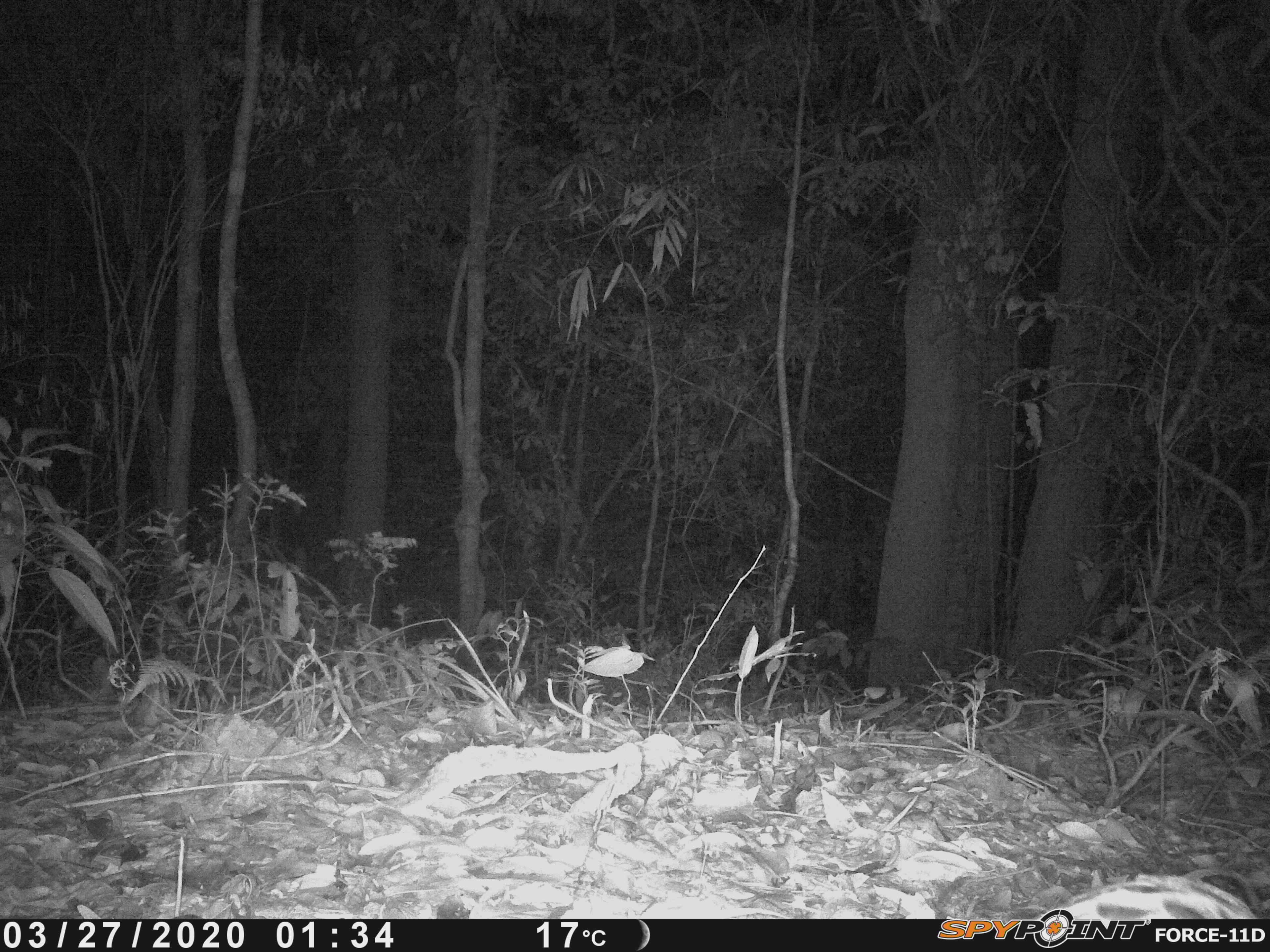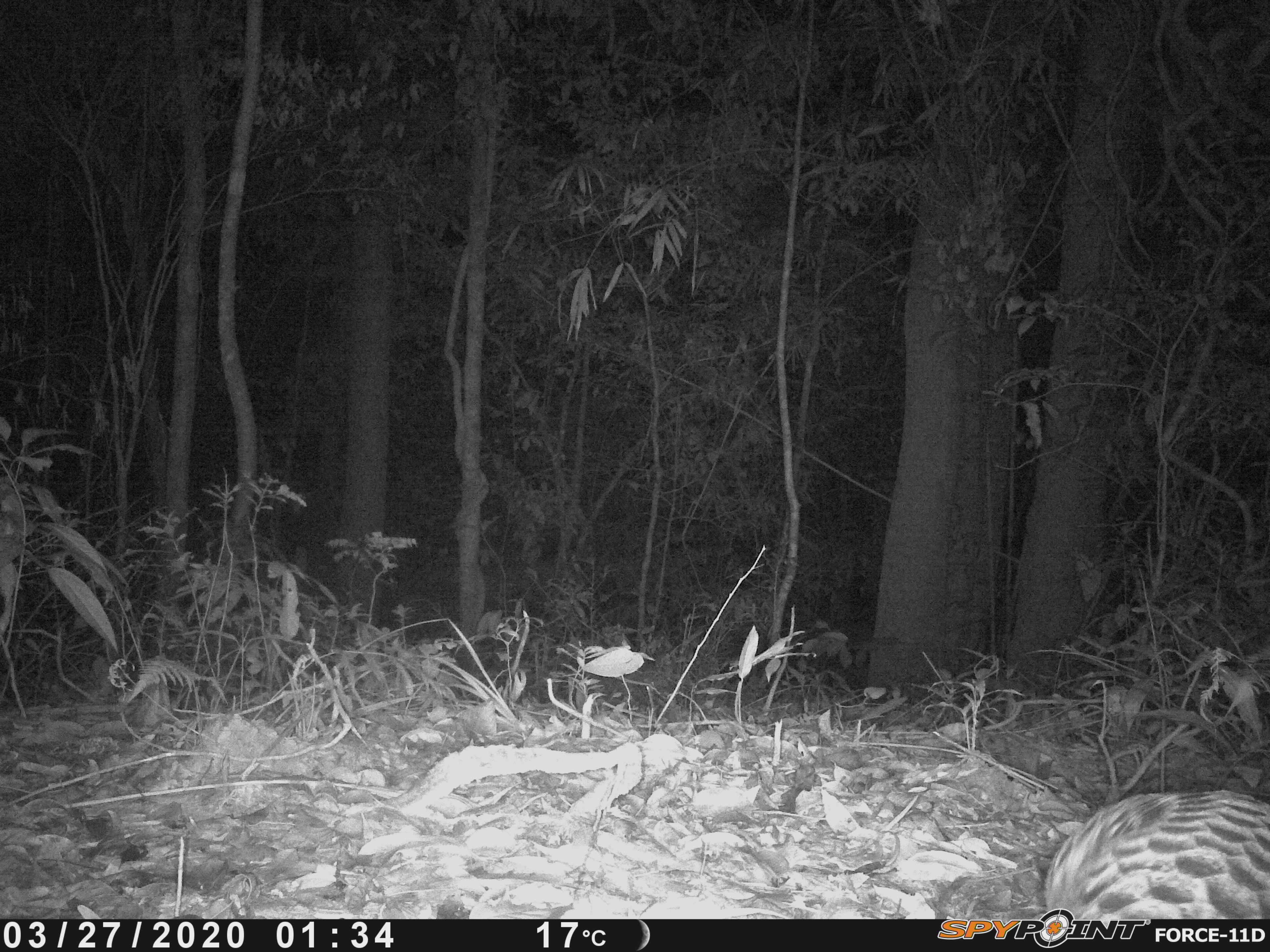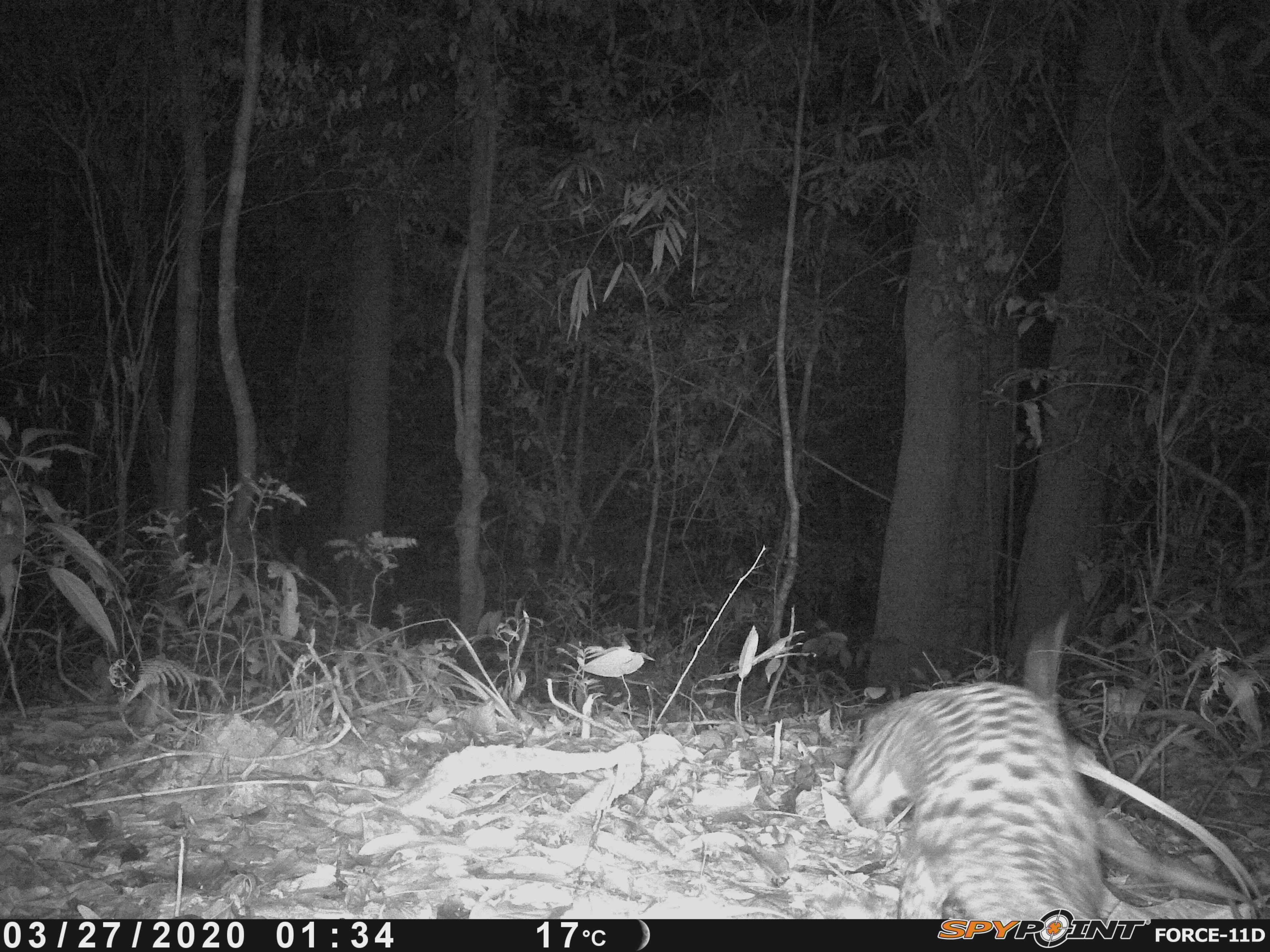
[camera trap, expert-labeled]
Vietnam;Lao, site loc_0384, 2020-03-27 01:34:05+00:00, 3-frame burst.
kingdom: Animalia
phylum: Chordata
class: Mammalia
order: Pholidota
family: Manidae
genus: Manis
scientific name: Manis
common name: asian pangolins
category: pangolin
Pangolin (asian pangolins) (Manis). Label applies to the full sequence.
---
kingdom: Animalia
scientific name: Animalia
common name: animal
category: unidentified animal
Unidentified animal (animal) (Animalia). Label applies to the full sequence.